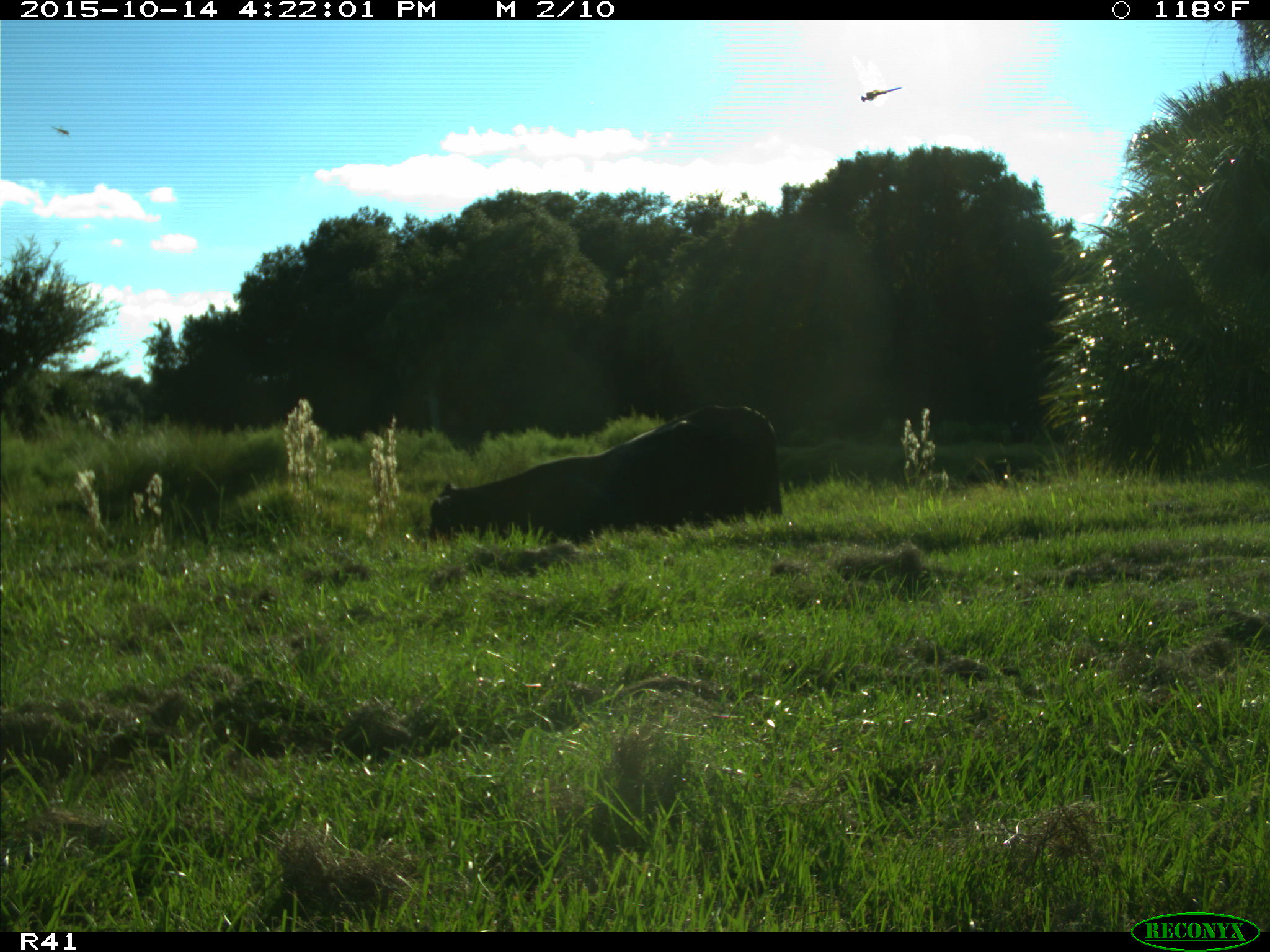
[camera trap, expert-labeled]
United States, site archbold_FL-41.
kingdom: Animalia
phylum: Chordata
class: Mammalia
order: Artiodactyla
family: Bovidae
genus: Bos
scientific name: Bos taurus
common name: domestic cow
Bos taurus (domestic cow).